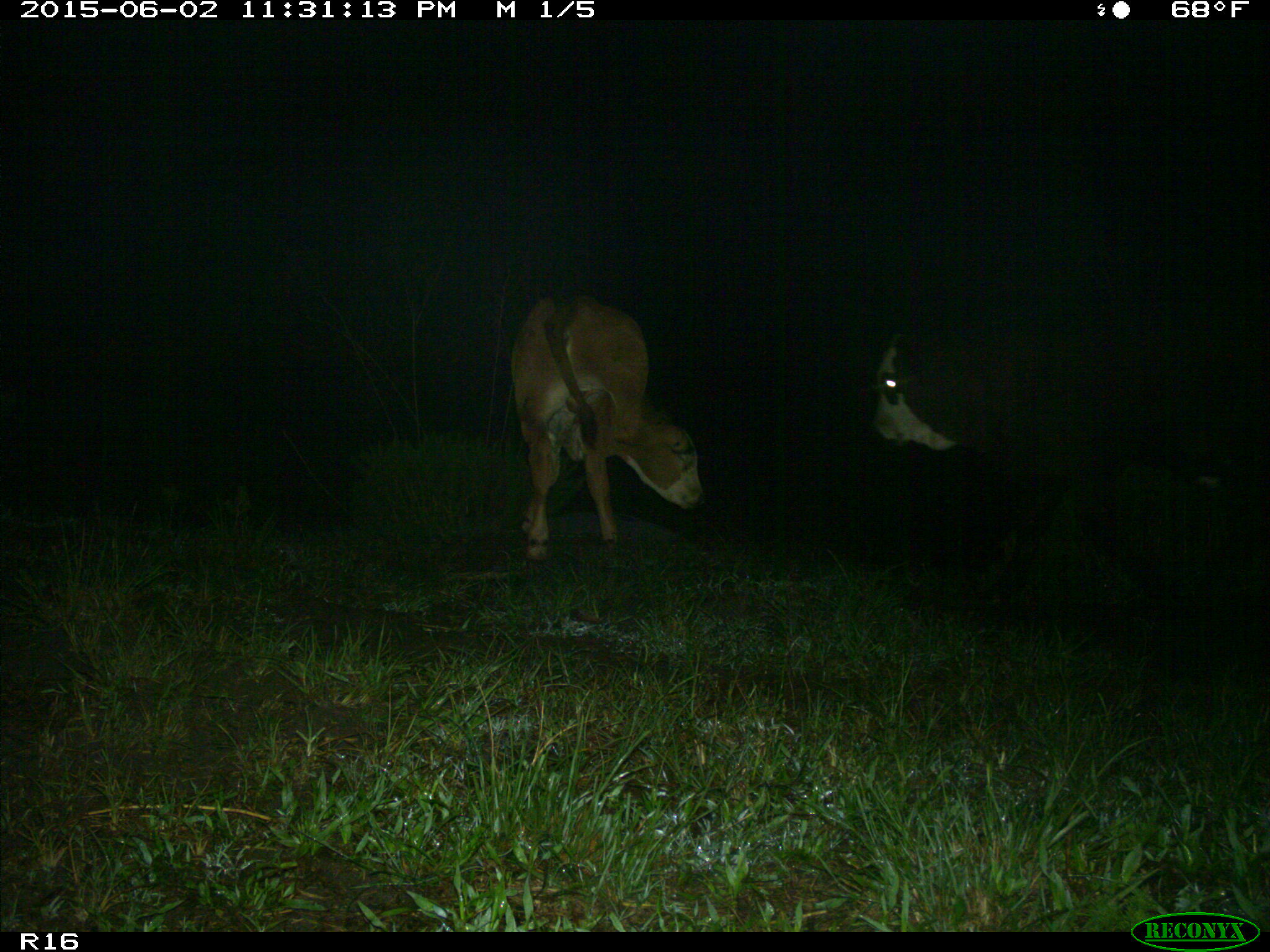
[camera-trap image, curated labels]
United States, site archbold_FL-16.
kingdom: Animalia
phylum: Chordata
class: Mammalia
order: Artiodactyla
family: Bovidae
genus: Bos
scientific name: Bos taurus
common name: domestic cow